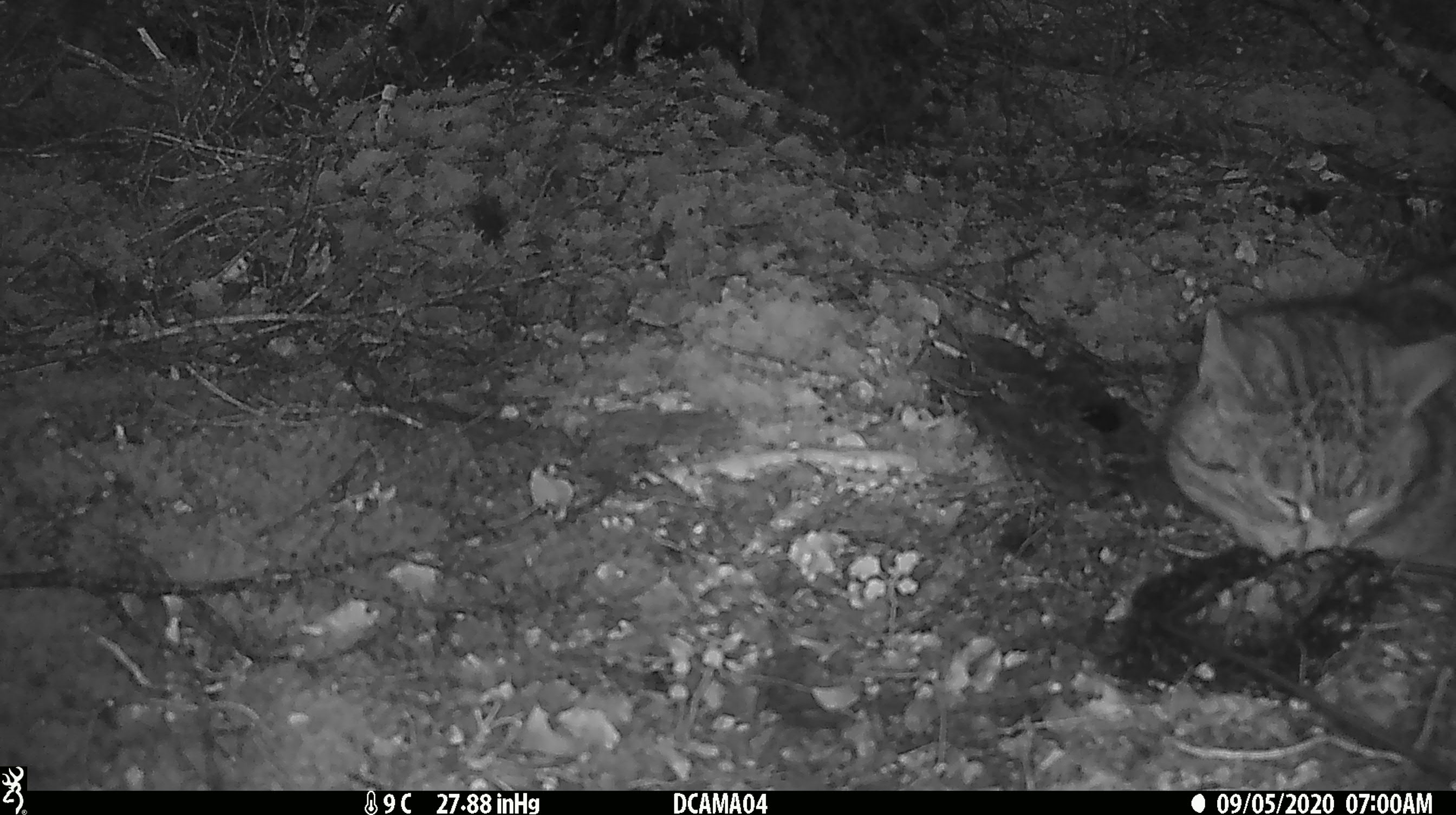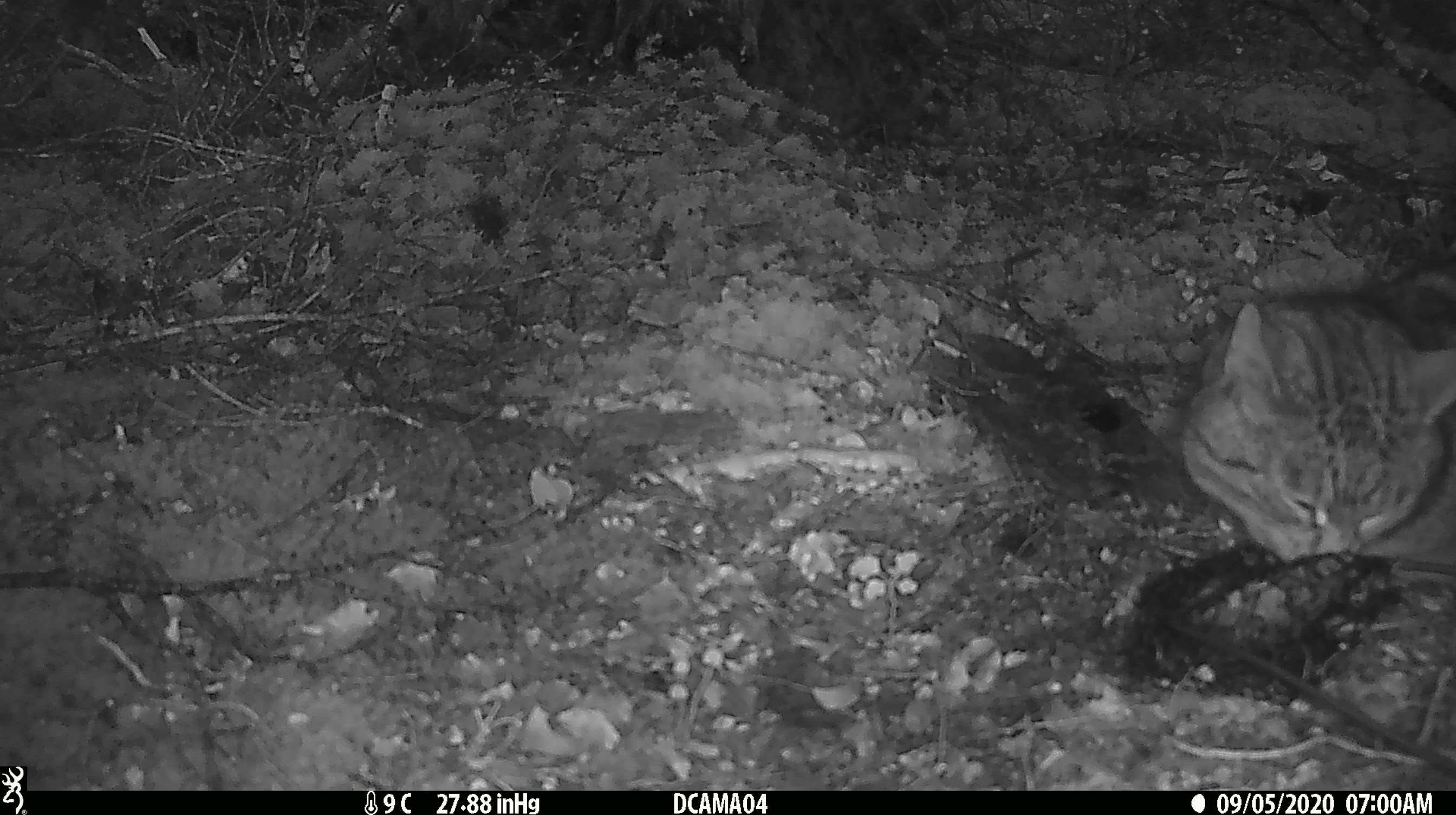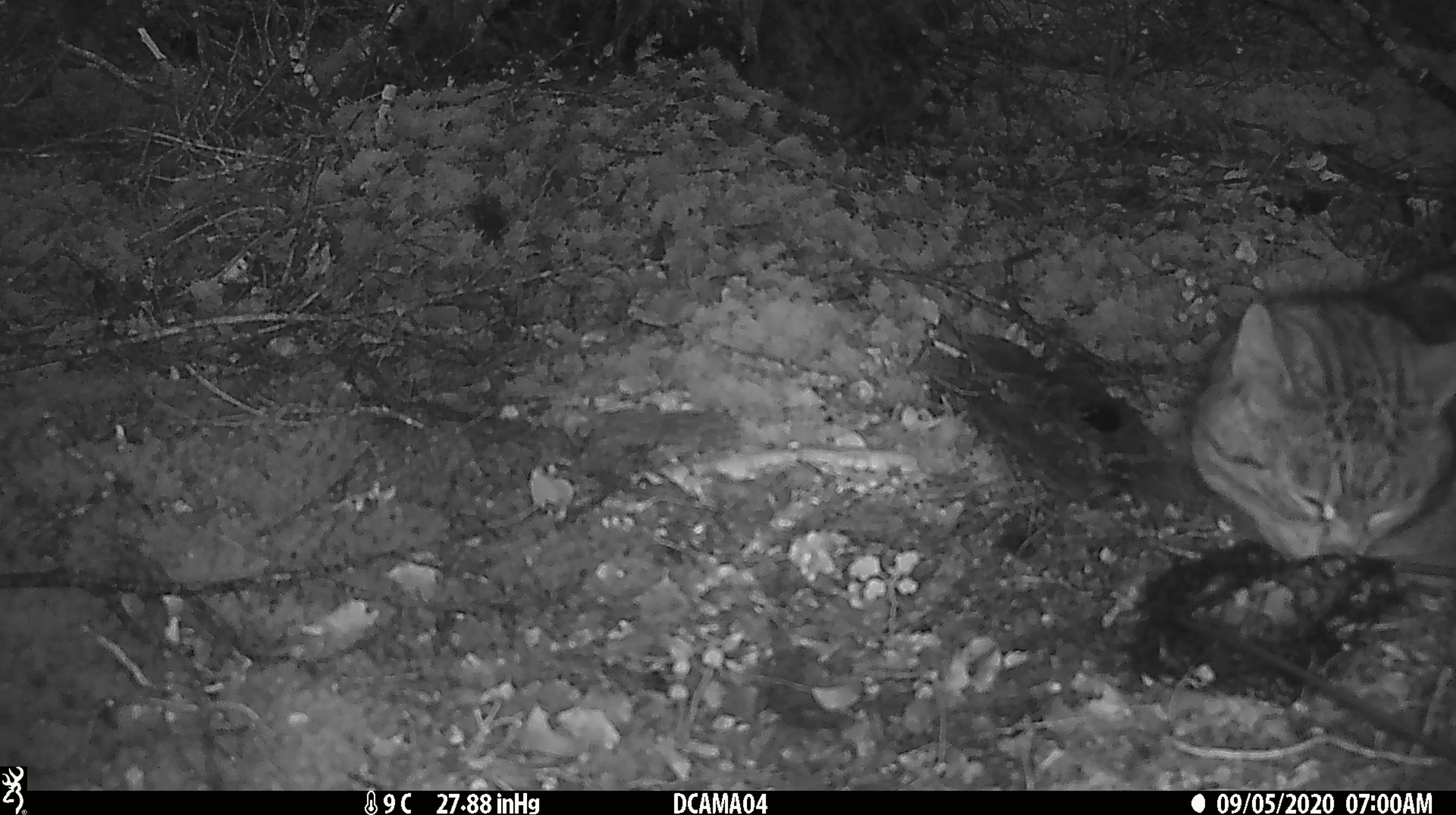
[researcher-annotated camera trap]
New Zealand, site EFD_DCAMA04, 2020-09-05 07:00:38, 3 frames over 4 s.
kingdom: Animalia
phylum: Chordata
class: Mammalia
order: Carnivora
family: Felidae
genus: Felis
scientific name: Felis catus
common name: domestic cat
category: cat